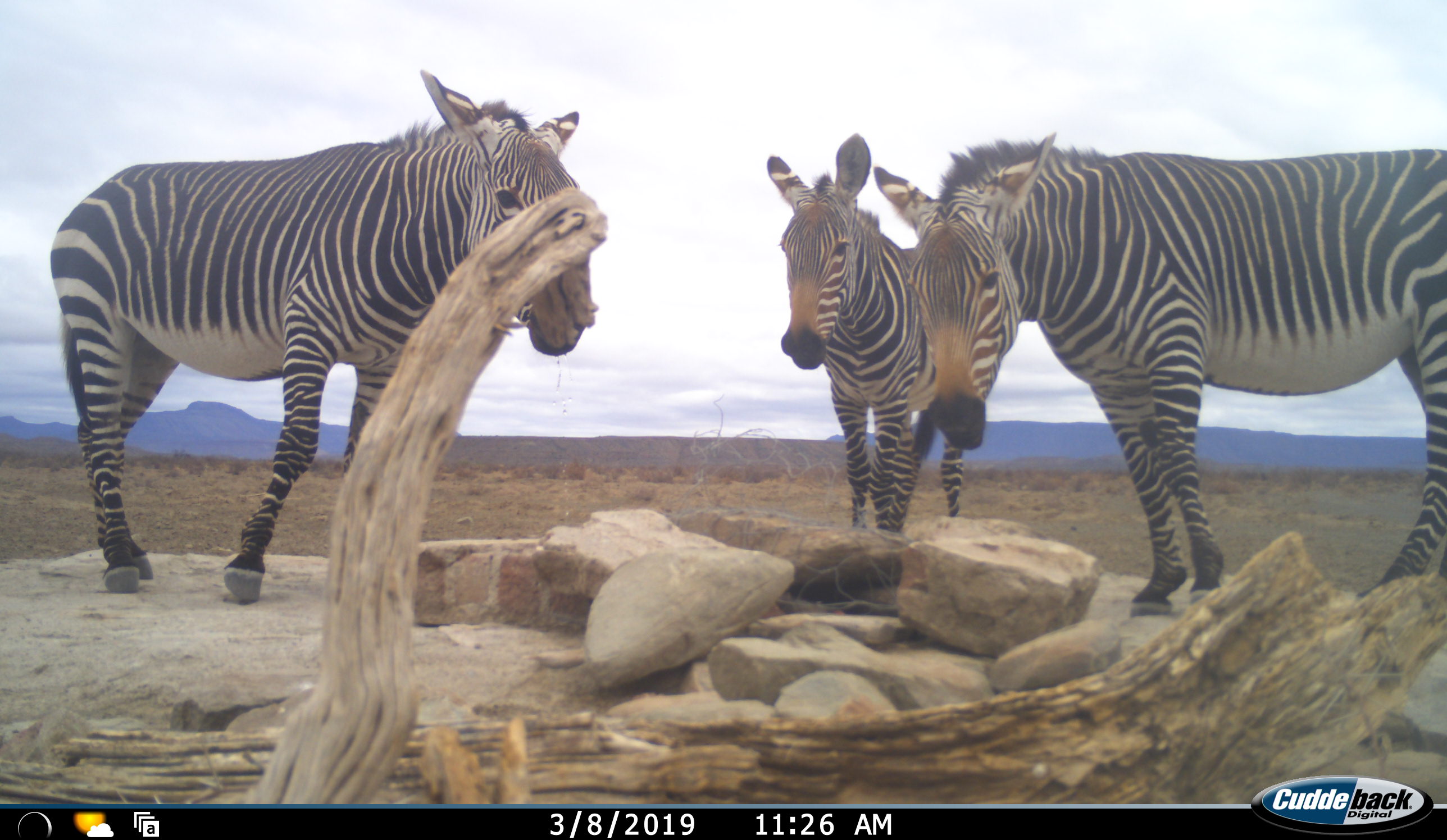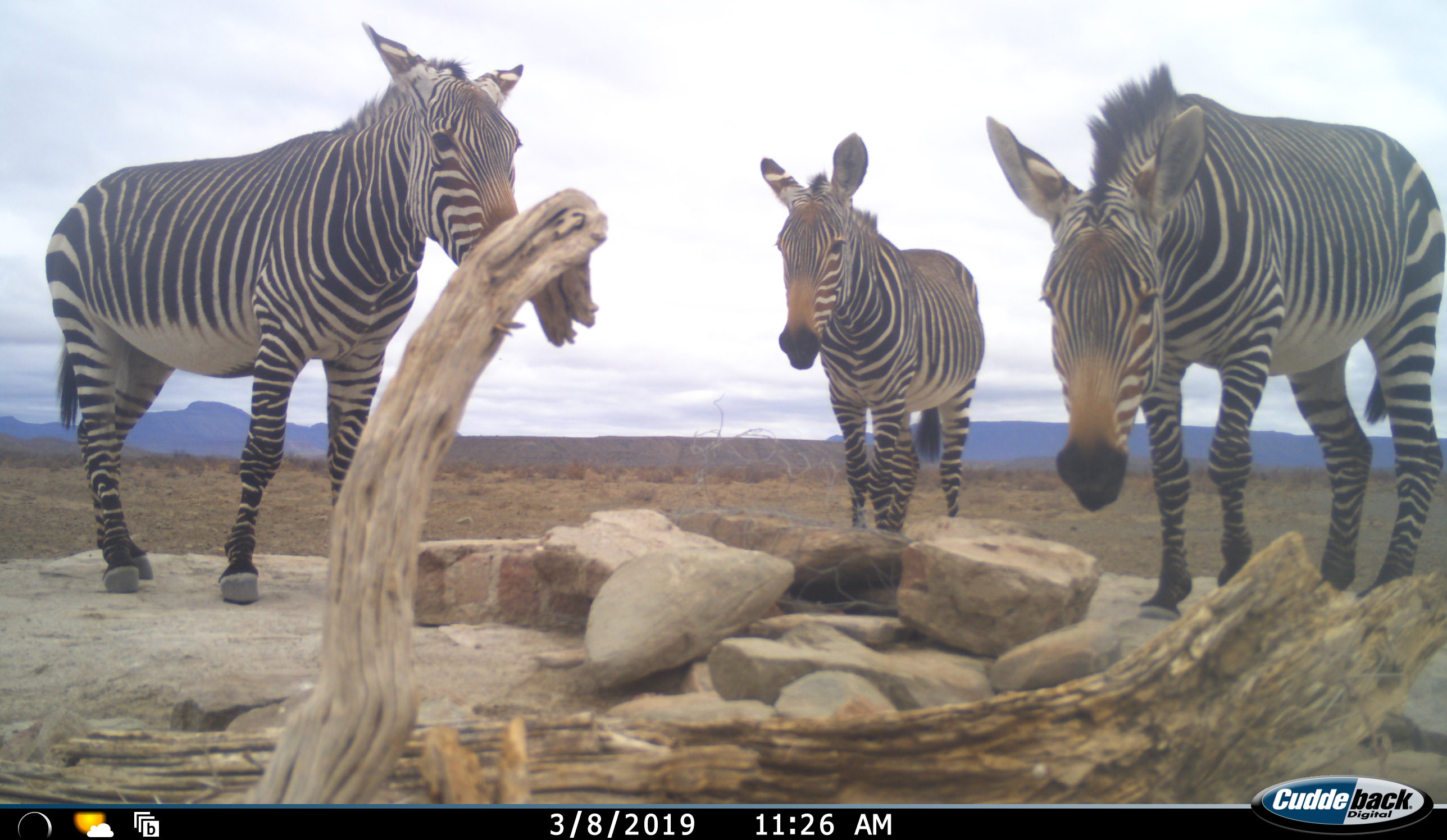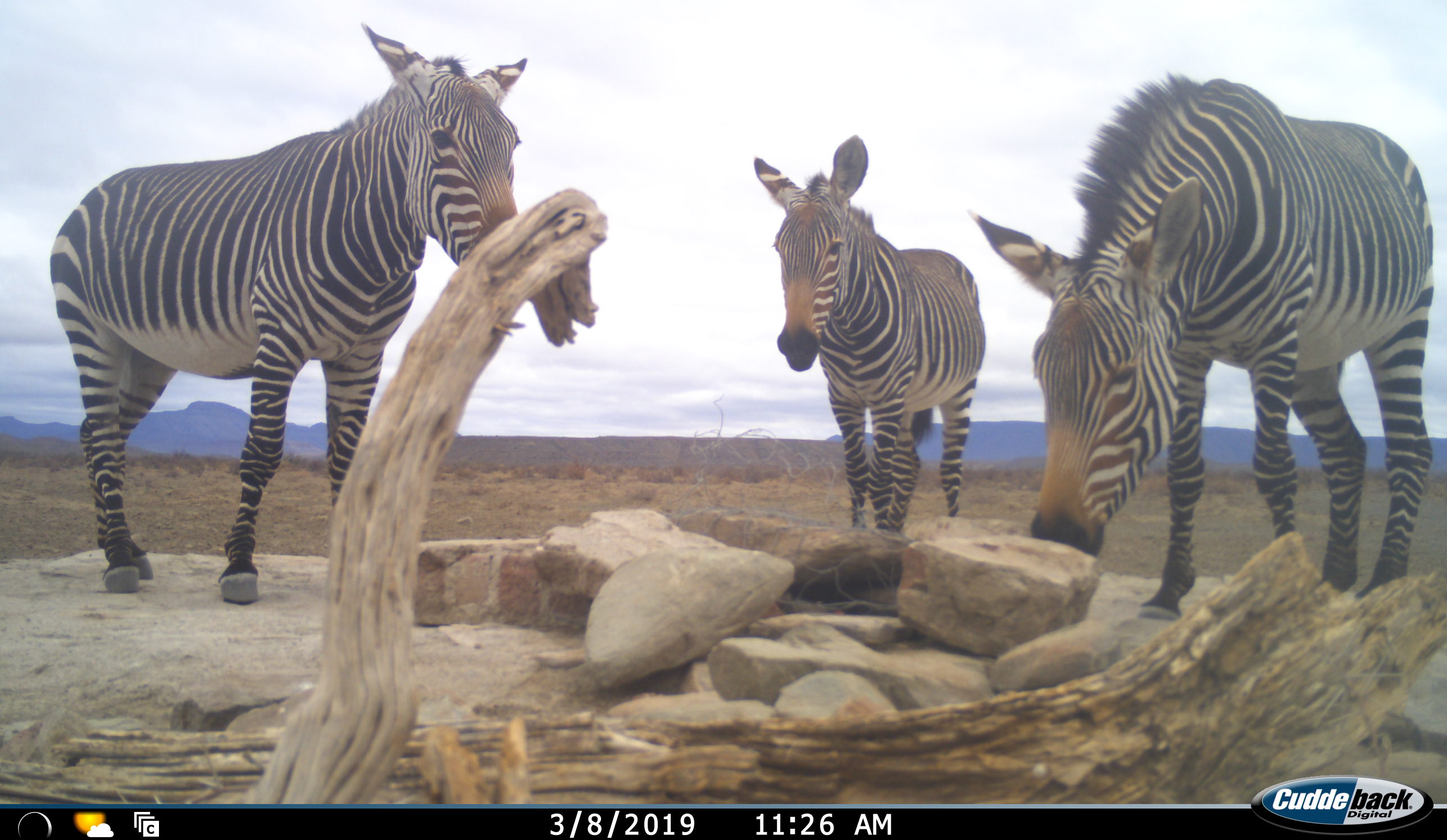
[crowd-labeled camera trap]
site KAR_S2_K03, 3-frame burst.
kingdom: Animalia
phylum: Chordata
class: Mammalia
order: Perissodactyla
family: Equidae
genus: Equus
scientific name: Equus zebra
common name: mountain zebra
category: zebramountain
Zebramountain (mountain zebra) (Equus zebra), count 3. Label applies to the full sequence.